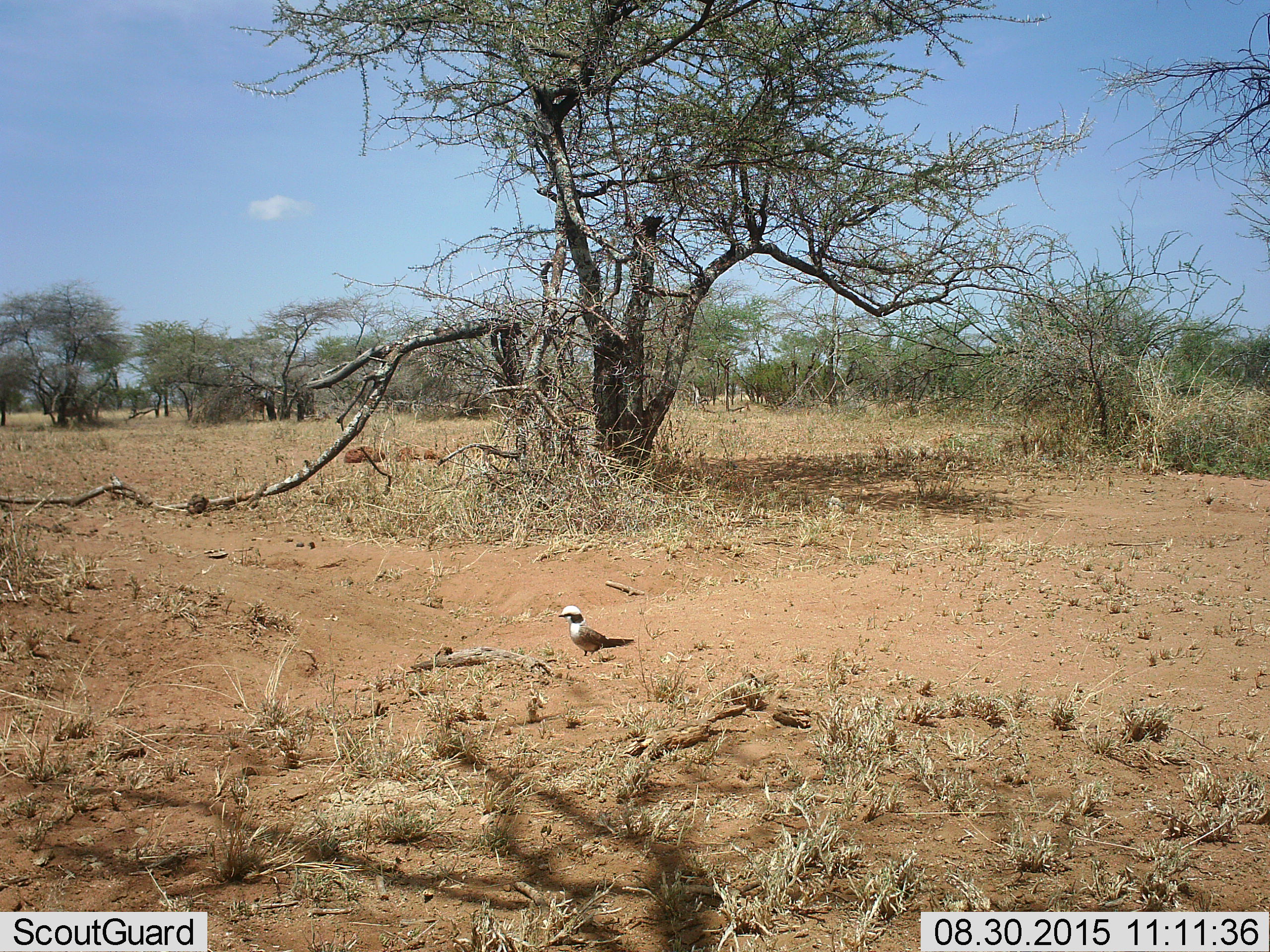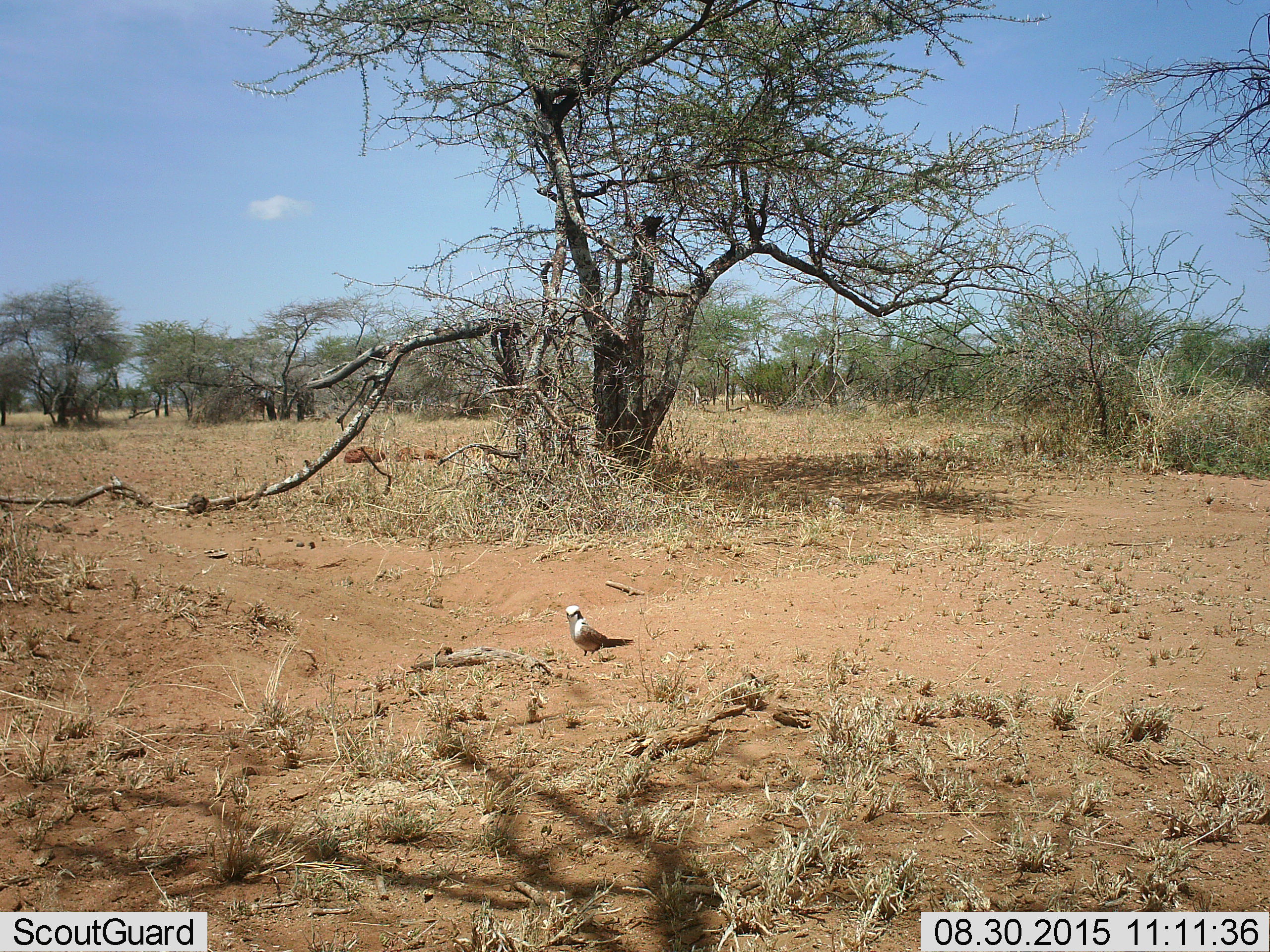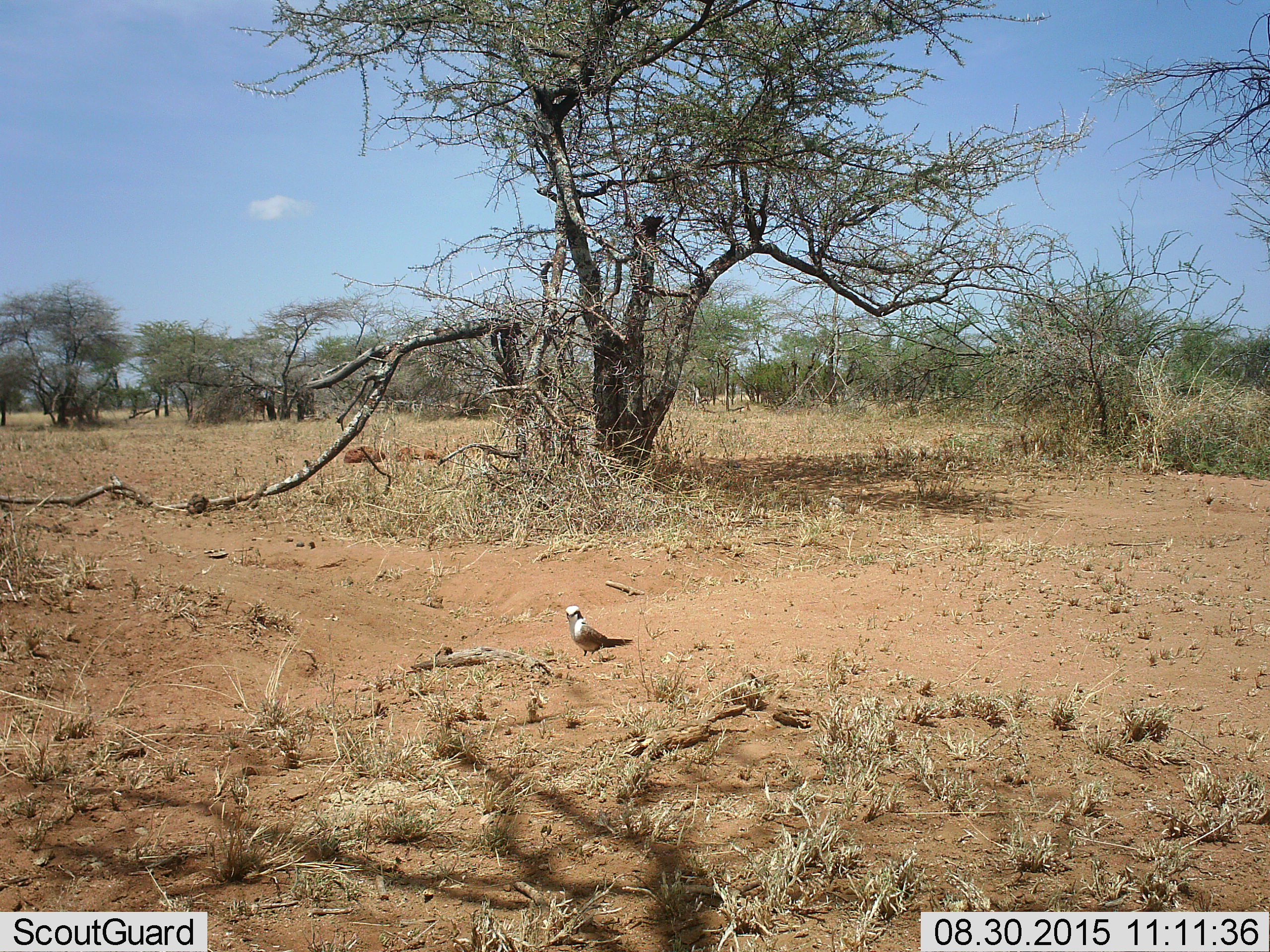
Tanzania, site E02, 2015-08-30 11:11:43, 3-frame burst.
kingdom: Animalia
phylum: Chordata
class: Aves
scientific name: Aves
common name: bird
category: otherbird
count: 1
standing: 95%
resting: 11%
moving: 0%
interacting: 0%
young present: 0%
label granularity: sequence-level